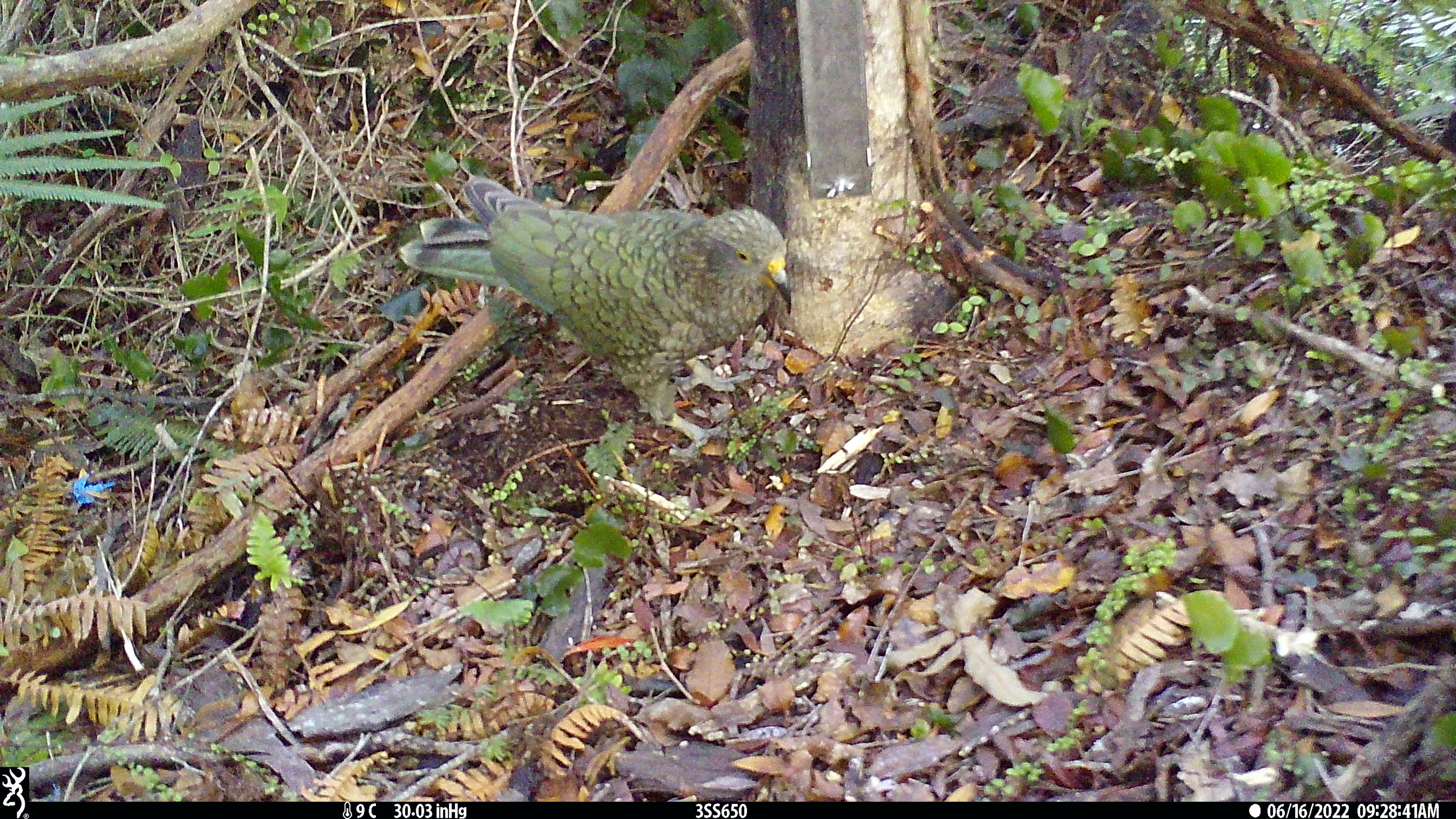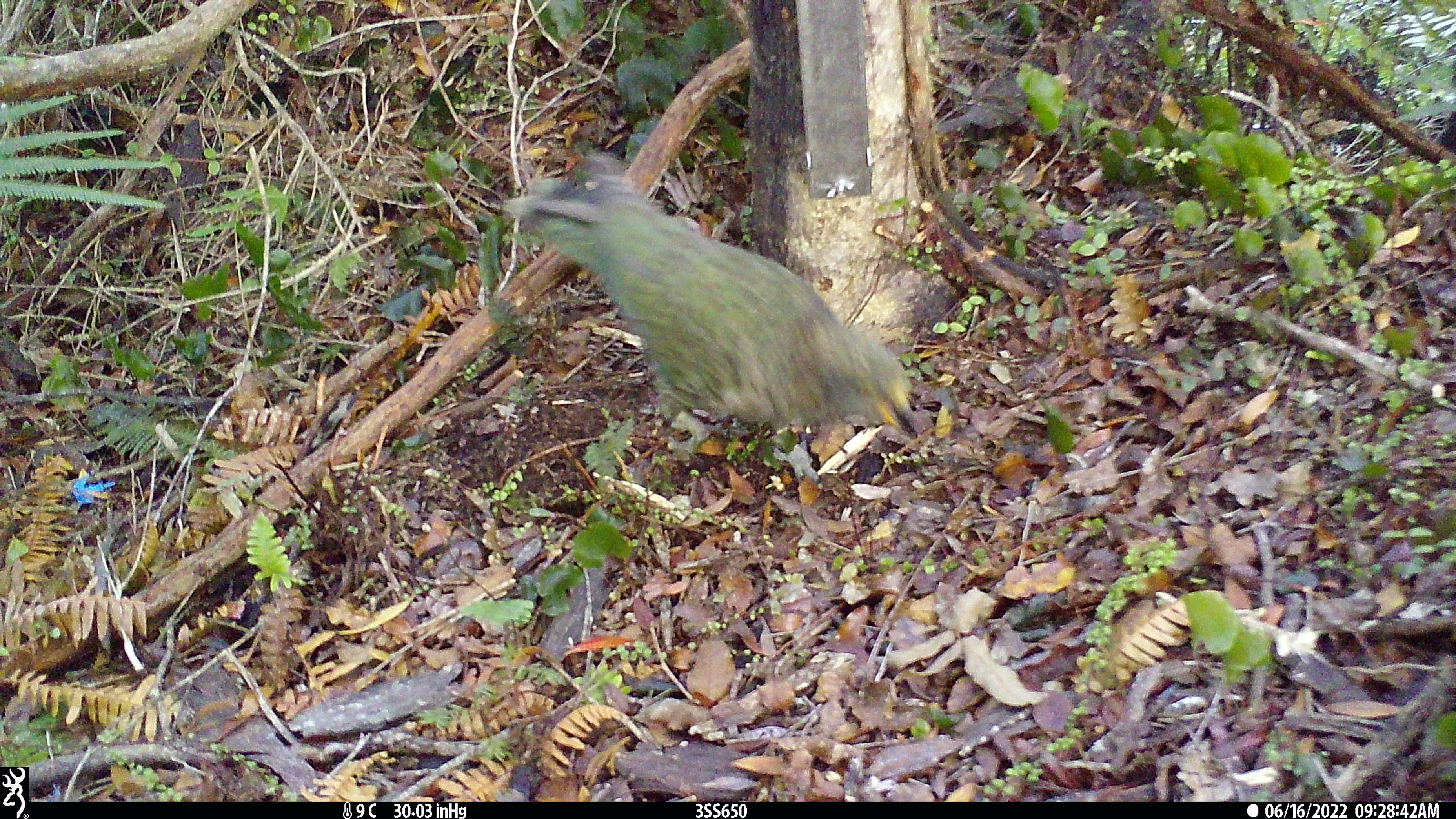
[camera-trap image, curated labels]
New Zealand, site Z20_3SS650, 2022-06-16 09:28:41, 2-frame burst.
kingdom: Animalia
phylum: Chordata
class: Aves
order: Psittaciformes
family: Strigopidae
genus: Nestor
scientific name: Nestor notabilis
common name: kea